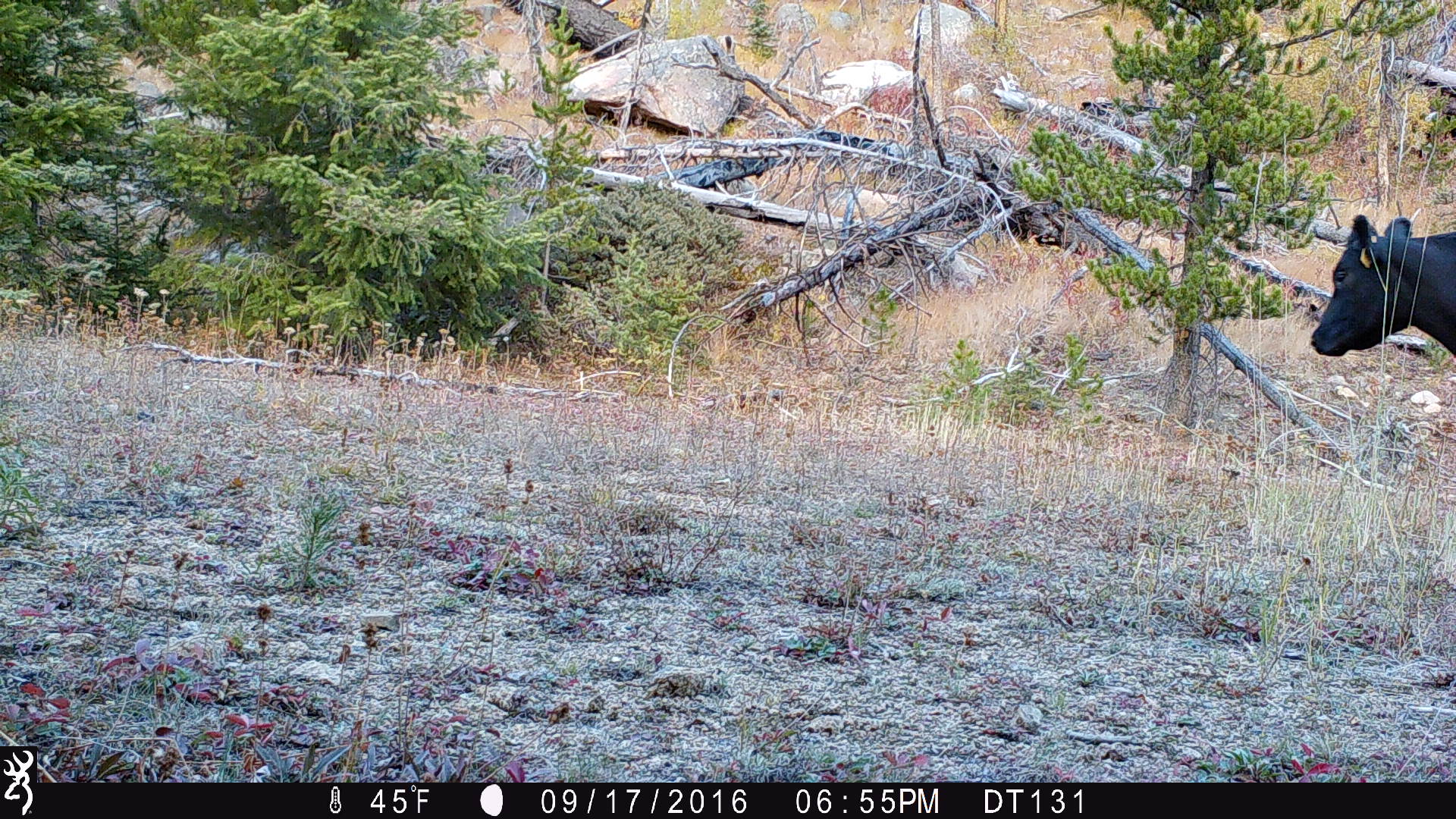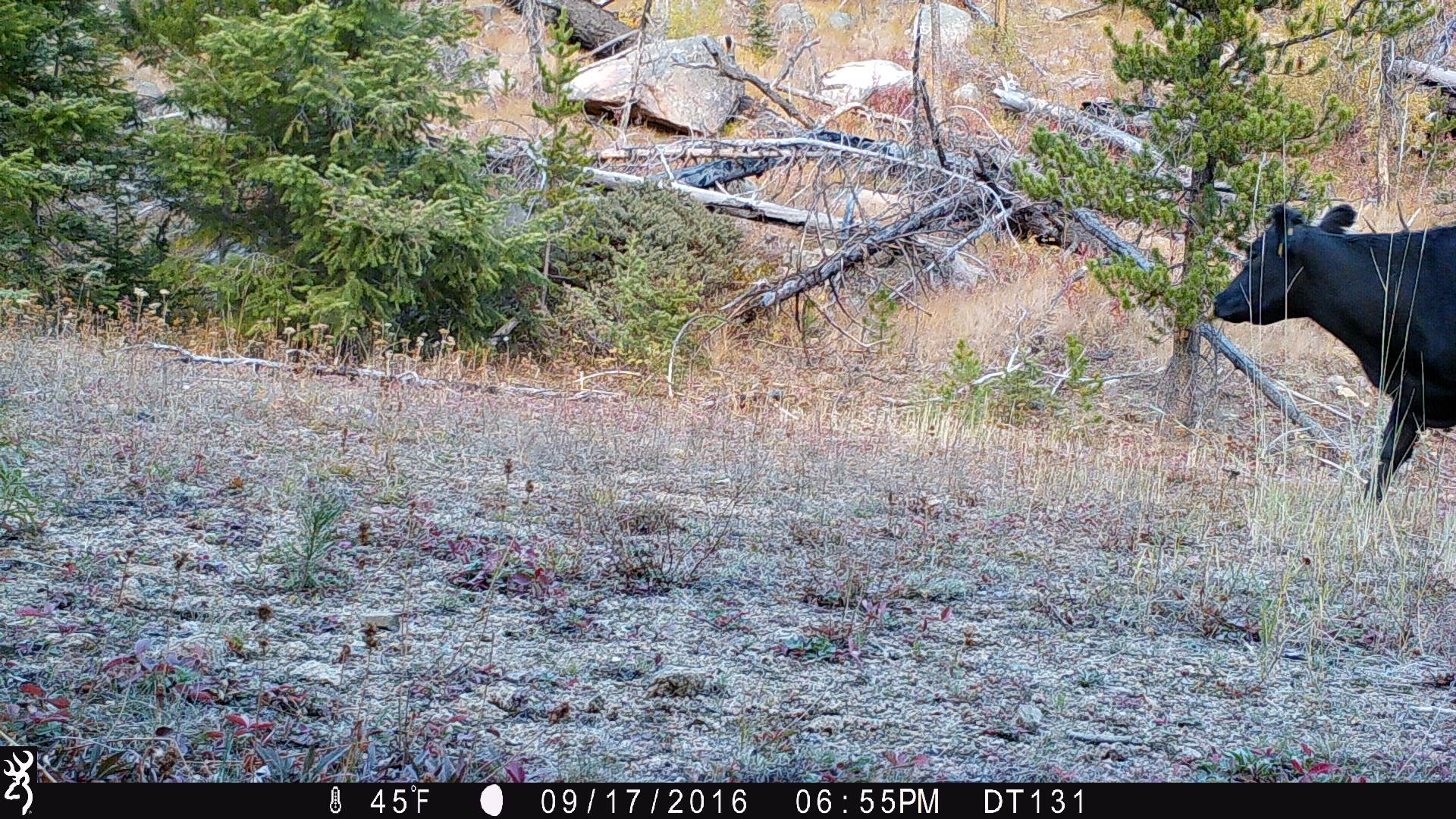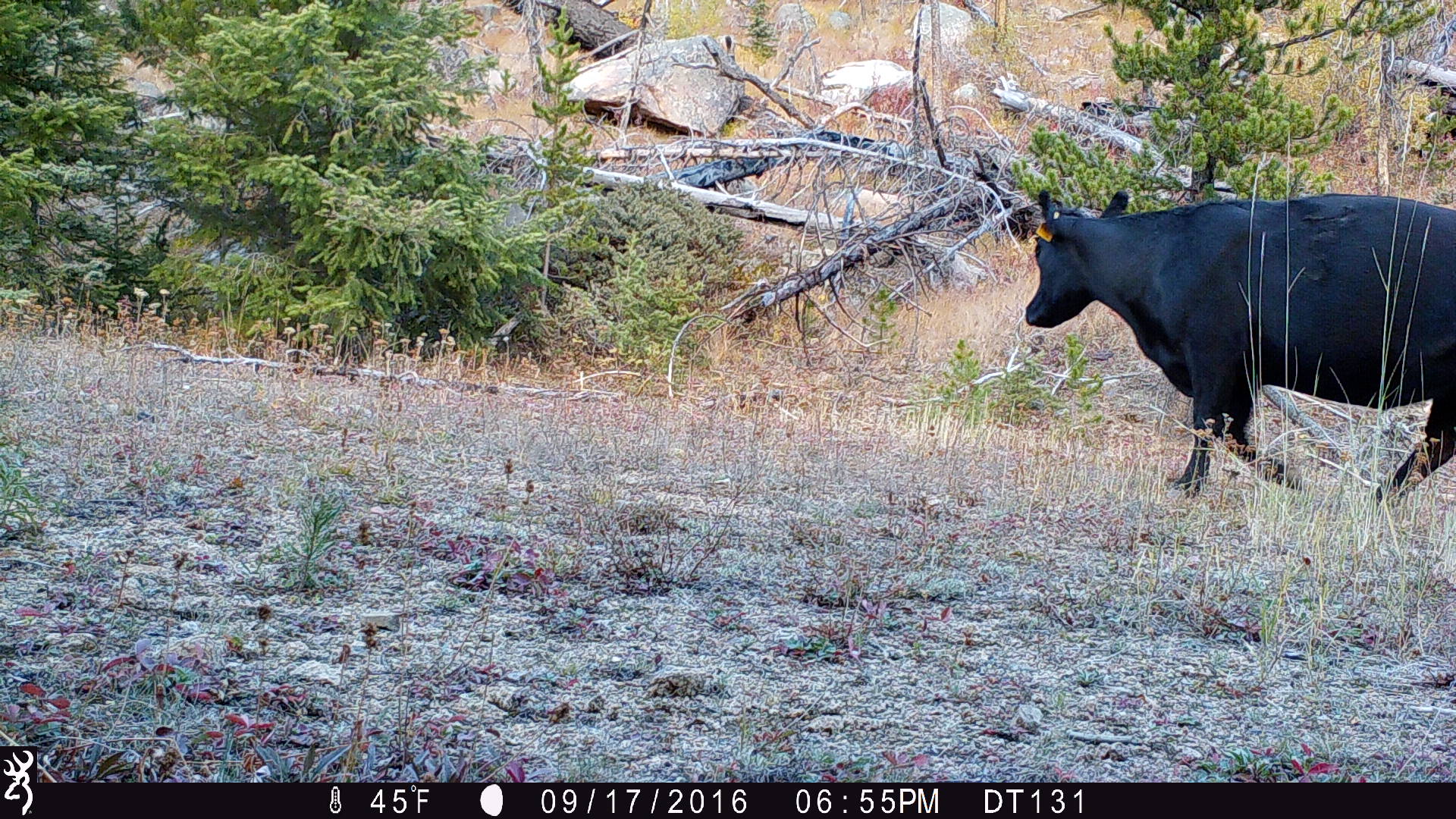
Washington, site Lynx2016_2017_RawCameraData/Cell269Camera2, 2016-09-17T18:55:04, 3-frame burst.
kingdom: Animalia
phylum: Chordata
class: Mammalia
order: Artiodactyla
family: Bovidae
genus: Bos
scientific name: Bos taurus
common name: domestic cattle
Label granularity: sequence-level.